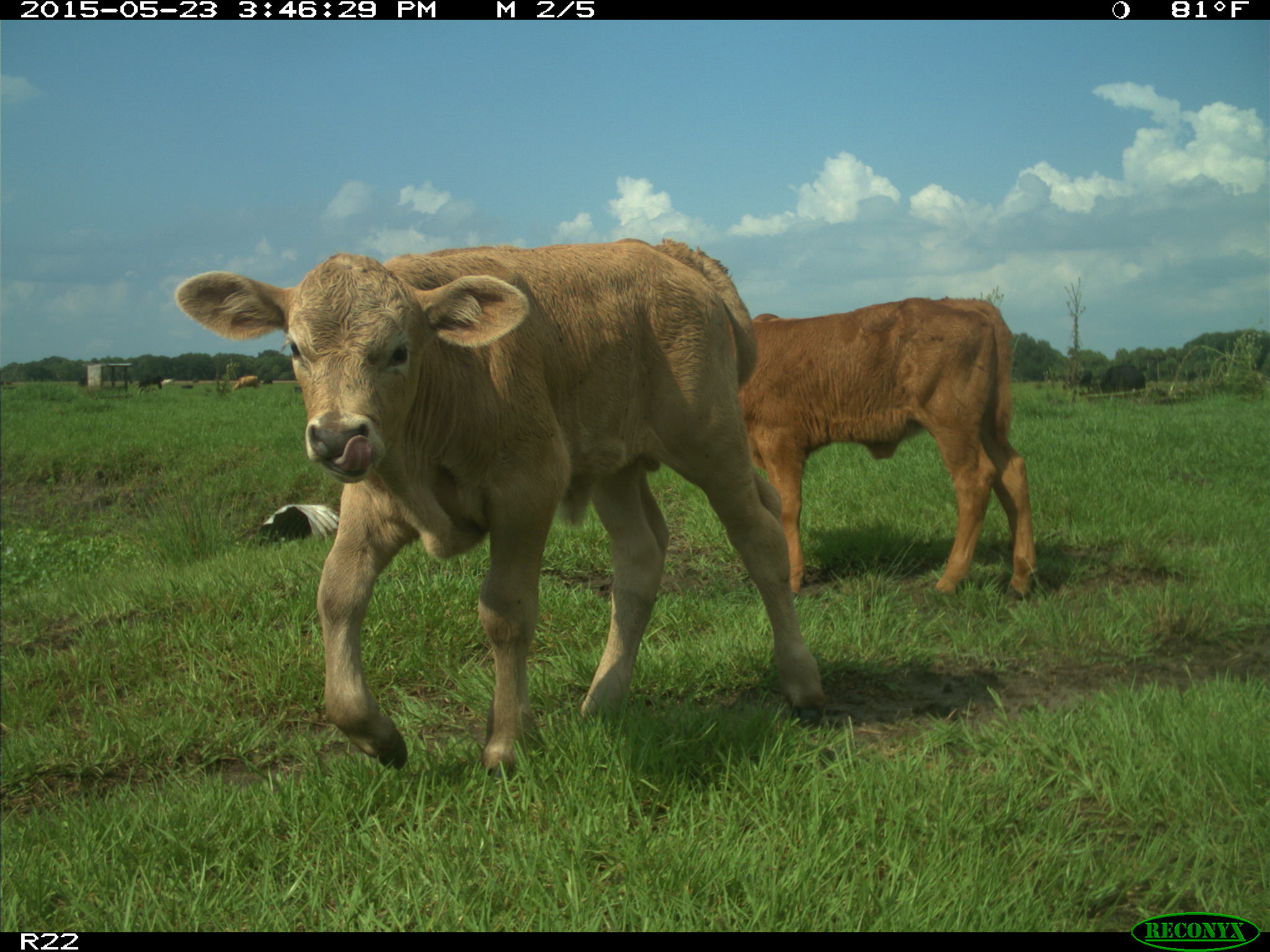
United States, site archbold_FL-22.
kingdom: Animalia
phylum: Chordata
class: Mammalia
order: Artiodactyla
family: Bovidae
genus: Bos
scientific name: Bos taurus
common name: domestic cow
Bos taurus (domestic cow).